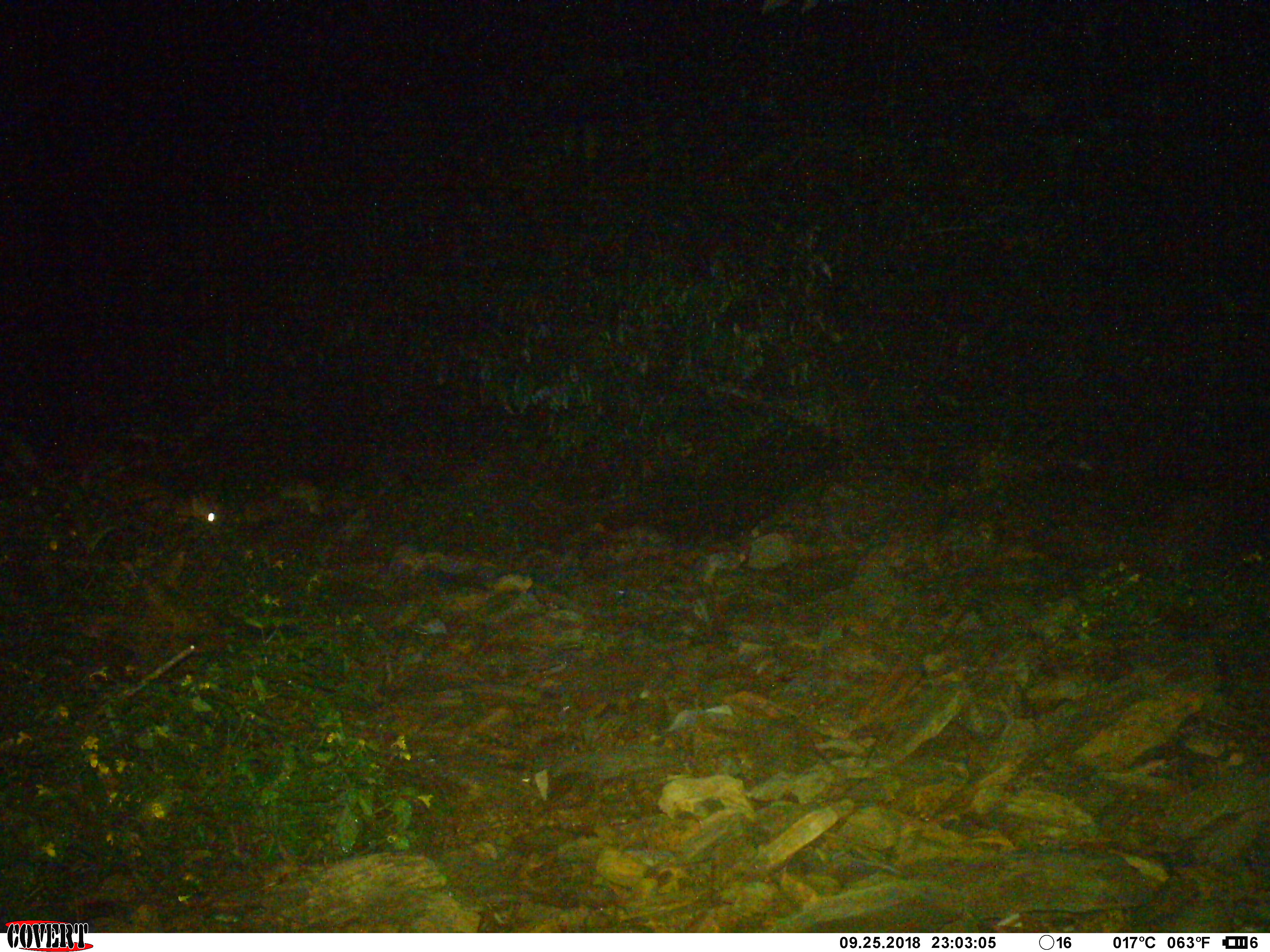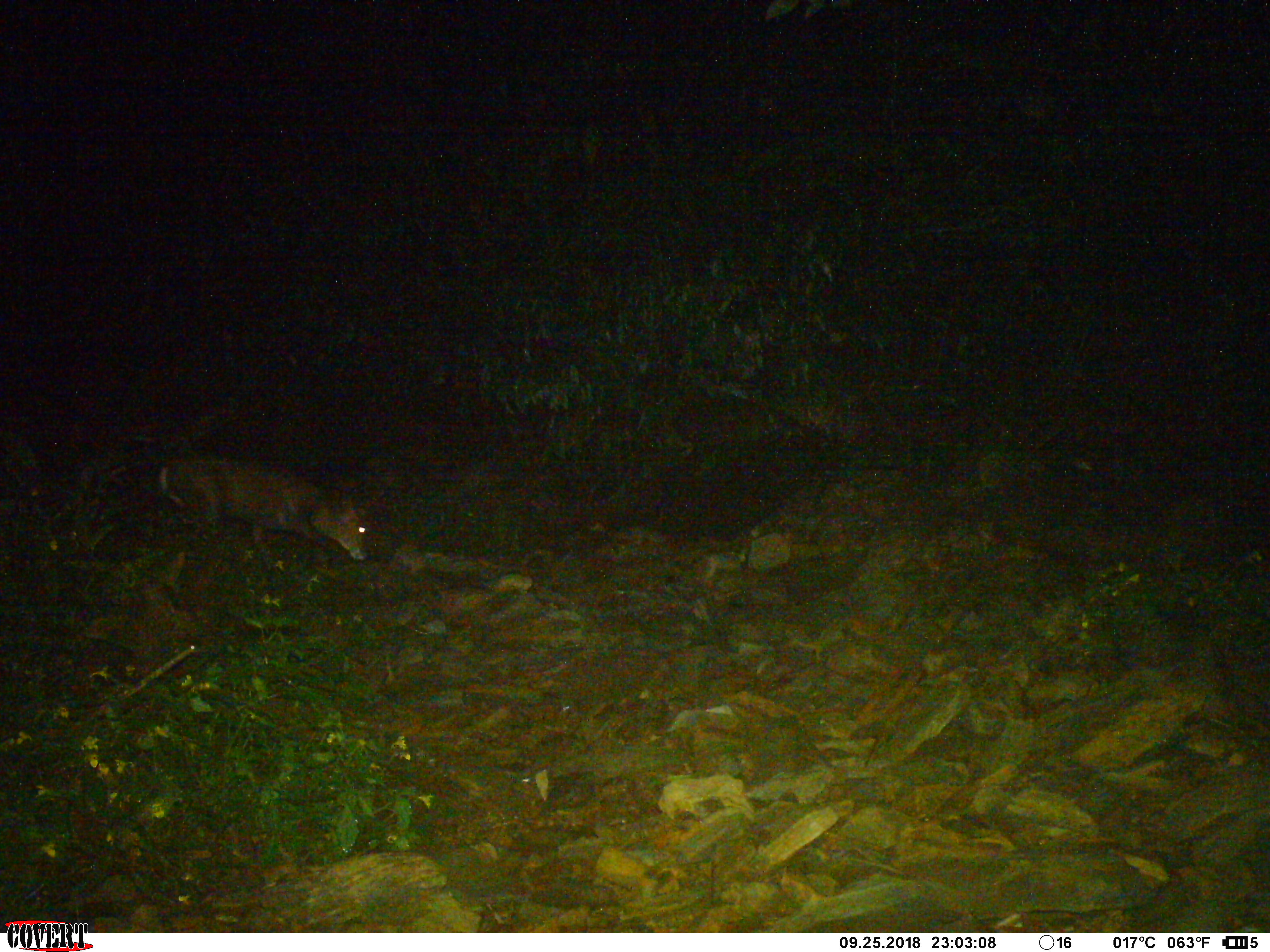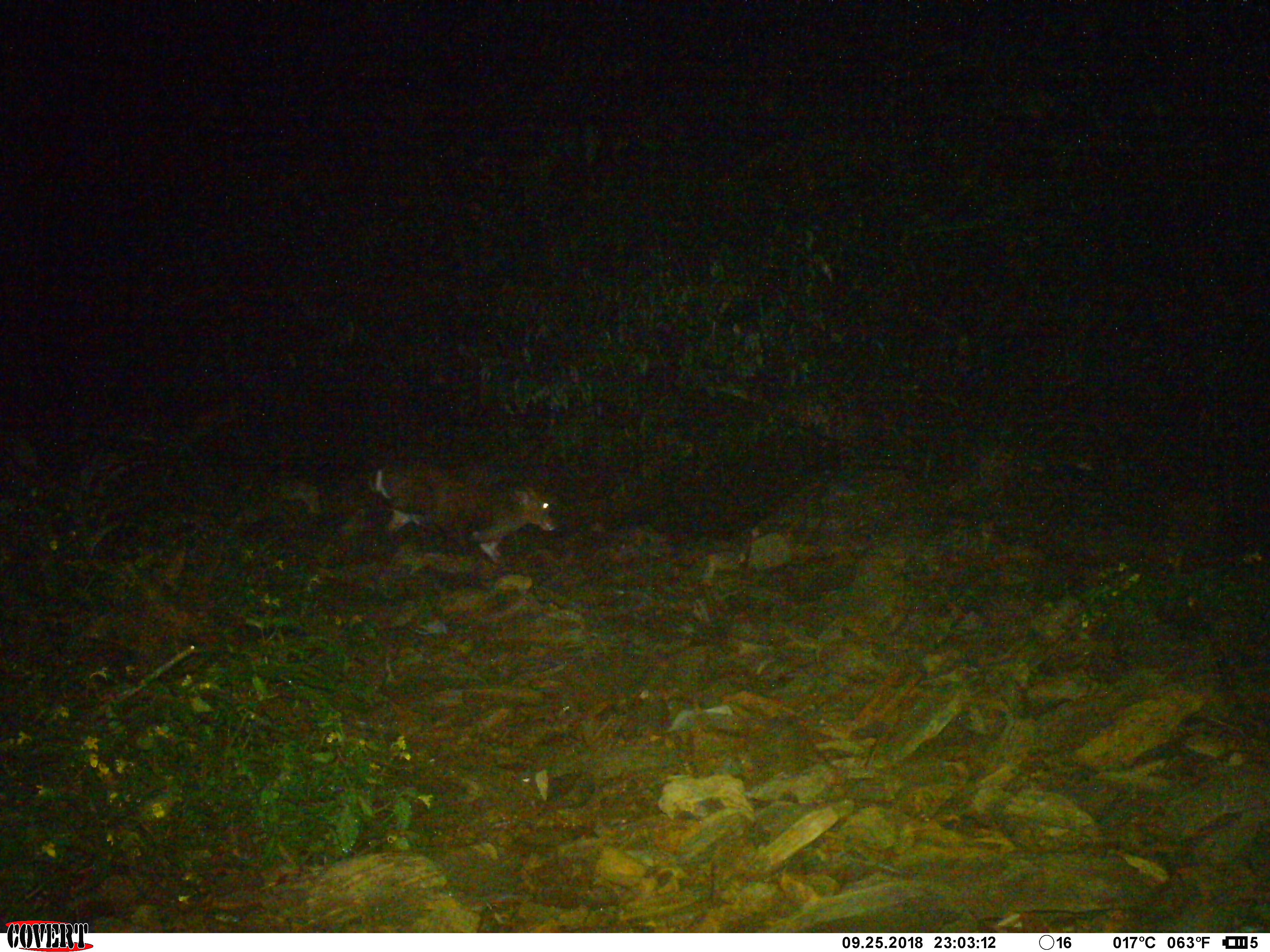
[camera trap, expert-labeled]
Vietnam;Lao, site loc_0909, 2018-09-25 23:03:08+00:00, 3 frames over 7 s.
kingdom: Animalia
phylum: Chordata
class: Mammalia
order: Artiodactyla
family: Cervidae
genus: Muntiacus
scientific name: Muntiacus rooseveltorum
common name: roosevelt's muntjac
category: roosevelts muntjac group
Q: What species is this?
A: Roosevelts muntjac group (roosevelt's muntjac) (Muntiacus rooseveltorum).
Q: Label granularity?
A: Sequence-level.